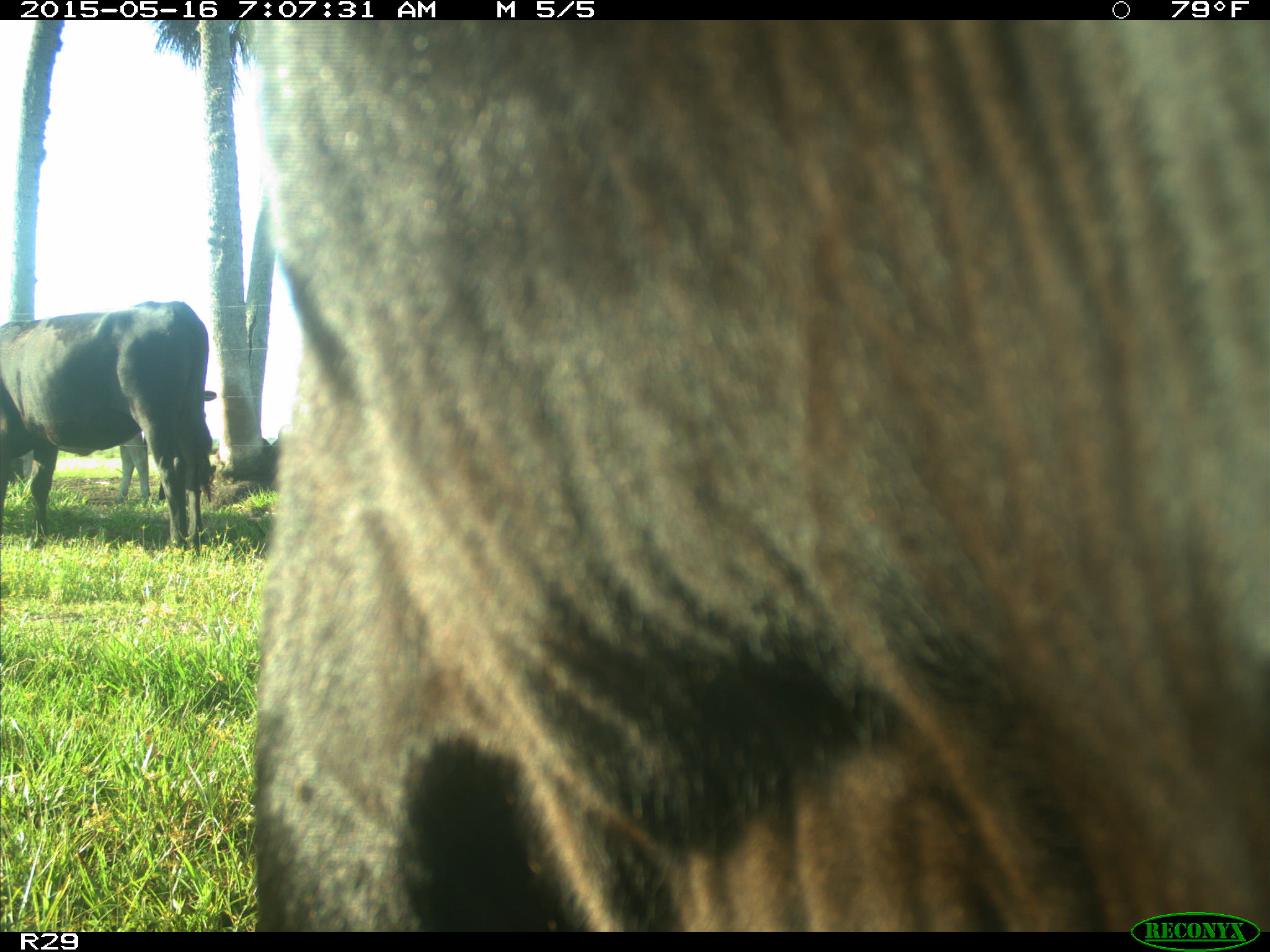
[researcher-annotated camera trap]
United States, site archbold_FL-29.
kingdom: Animalia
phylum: Chordata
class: Mammalia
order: Artiodactyla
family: Bovidae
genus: Bos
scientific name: Bos taurus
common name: domestic cow